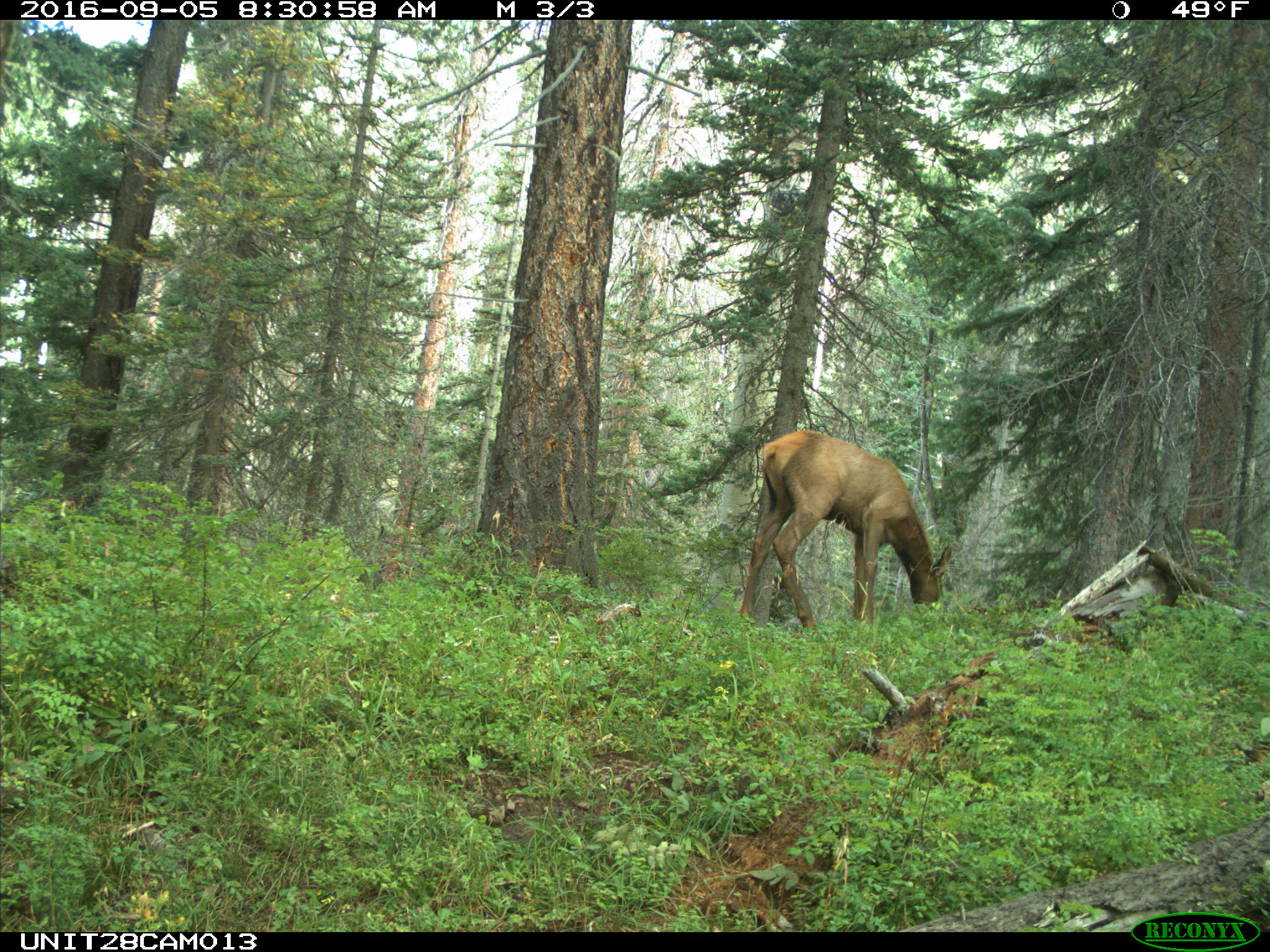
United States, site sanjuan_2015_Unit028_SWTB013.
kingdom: Animalia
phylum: Chordata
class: Mammalia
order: Artiodactyla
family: Cervidae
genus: Cervus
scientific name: Cervus elaphus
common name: red deer